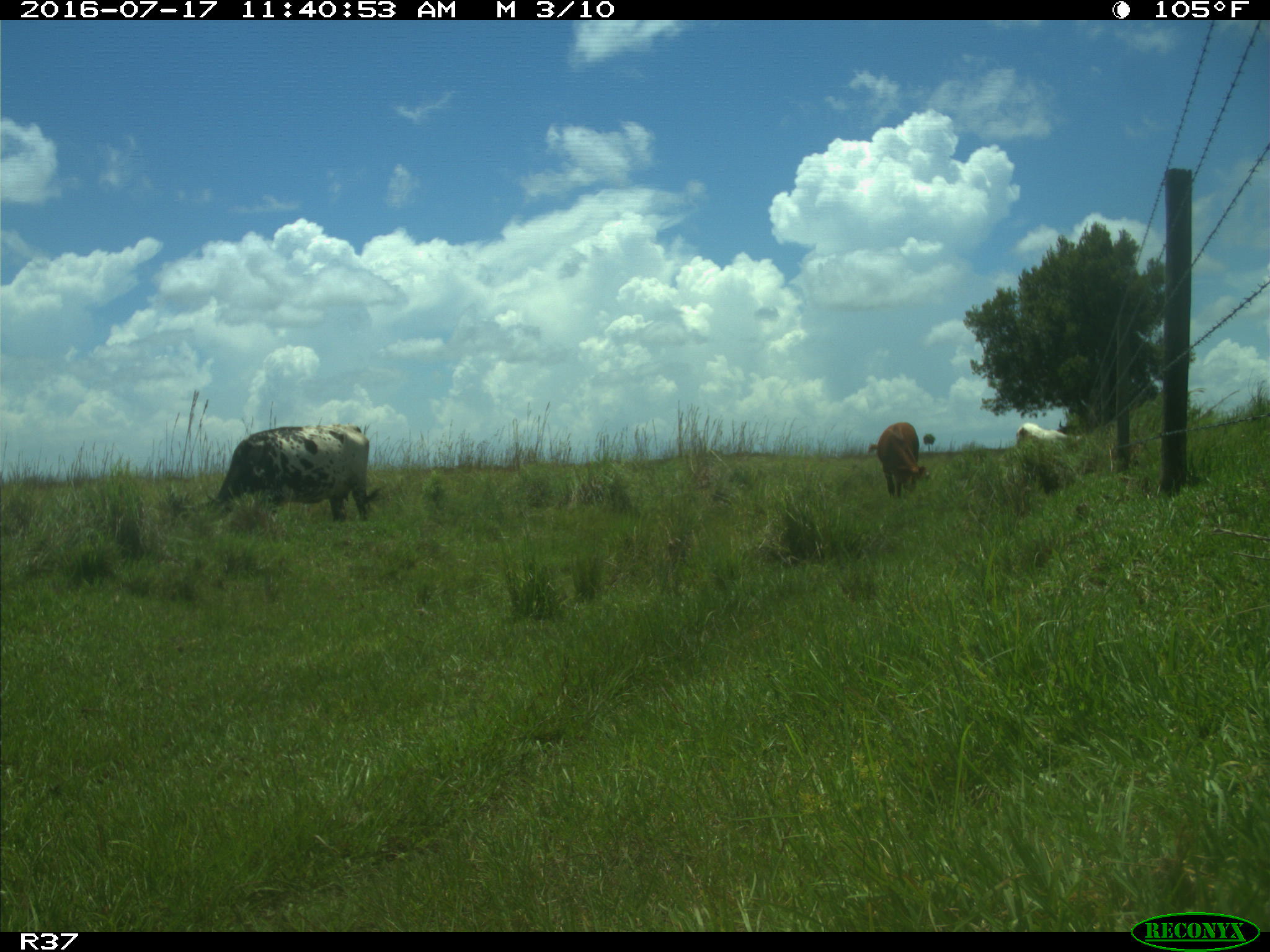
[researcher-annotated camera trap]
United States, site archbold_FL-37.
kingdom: Animalia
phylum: Chordata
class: Mammalia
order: Artiodactyla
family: Bovidae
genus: Bos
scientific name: Bos taurus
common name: domestic cow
Bos taurus (domestic cow).